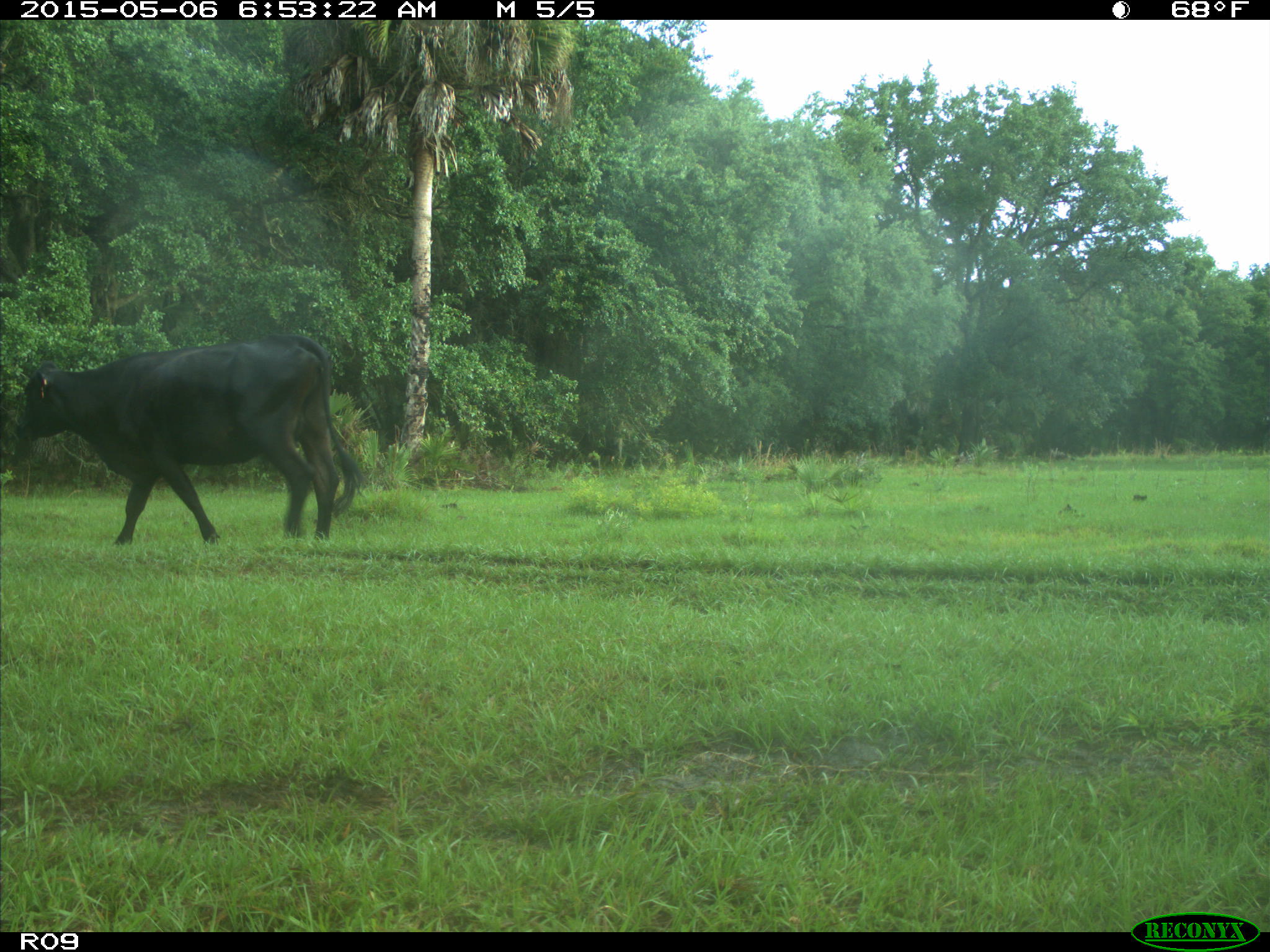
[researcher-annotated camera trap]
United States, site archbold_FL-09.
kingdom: Animalia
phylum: Chordata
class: Mammalia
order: Artiodactyla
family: Bovidae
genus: Bos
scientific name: Bos taurus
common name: domestic cow